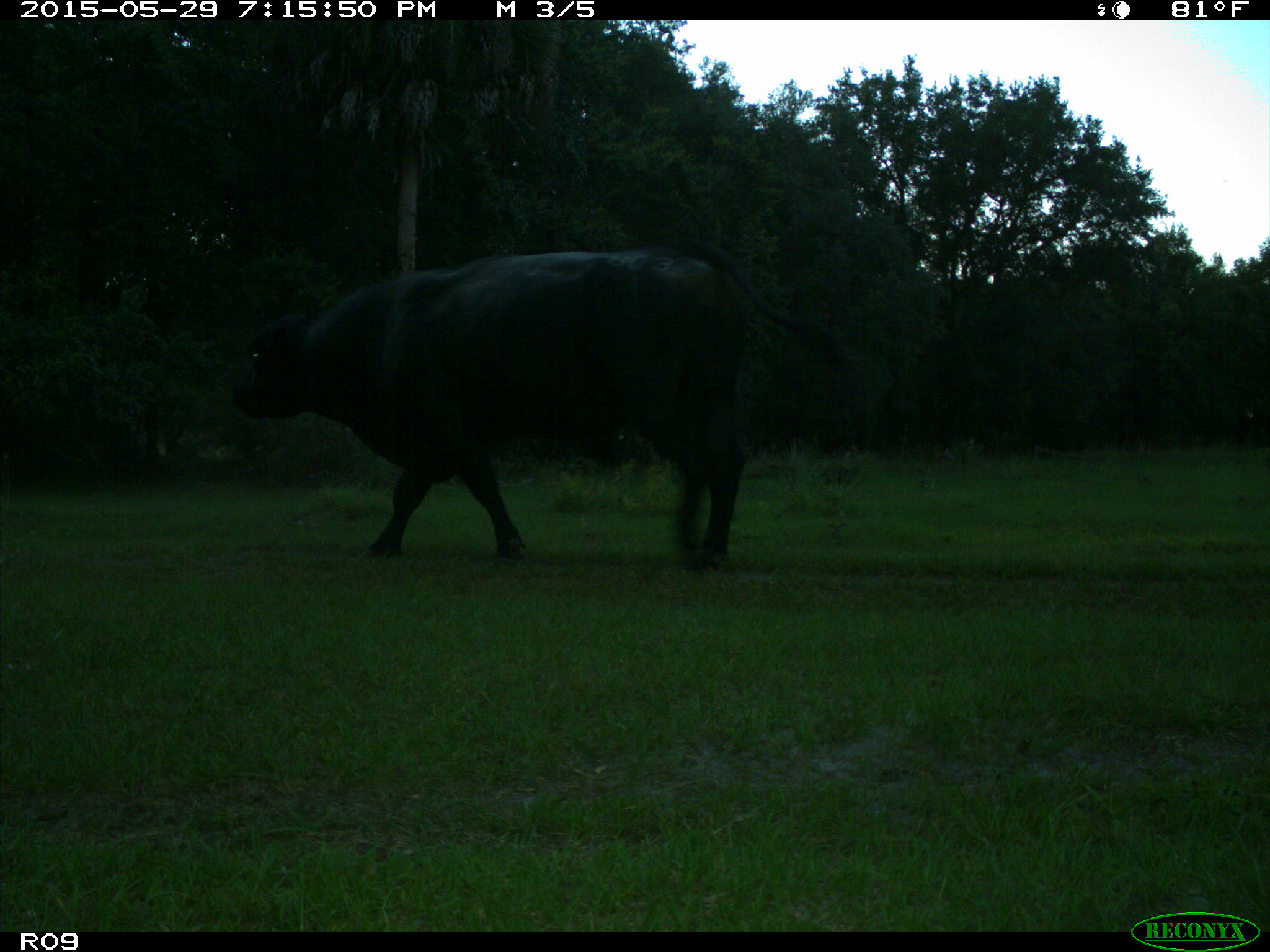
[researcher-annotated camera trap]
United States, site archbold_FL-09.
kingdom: Animalia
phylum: Chordata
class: Mammalia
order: Artiodactyla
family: Bovidae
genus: Bos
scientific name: Bos taurus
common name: domestic cow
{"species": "Bos taurus (domestic cow)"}